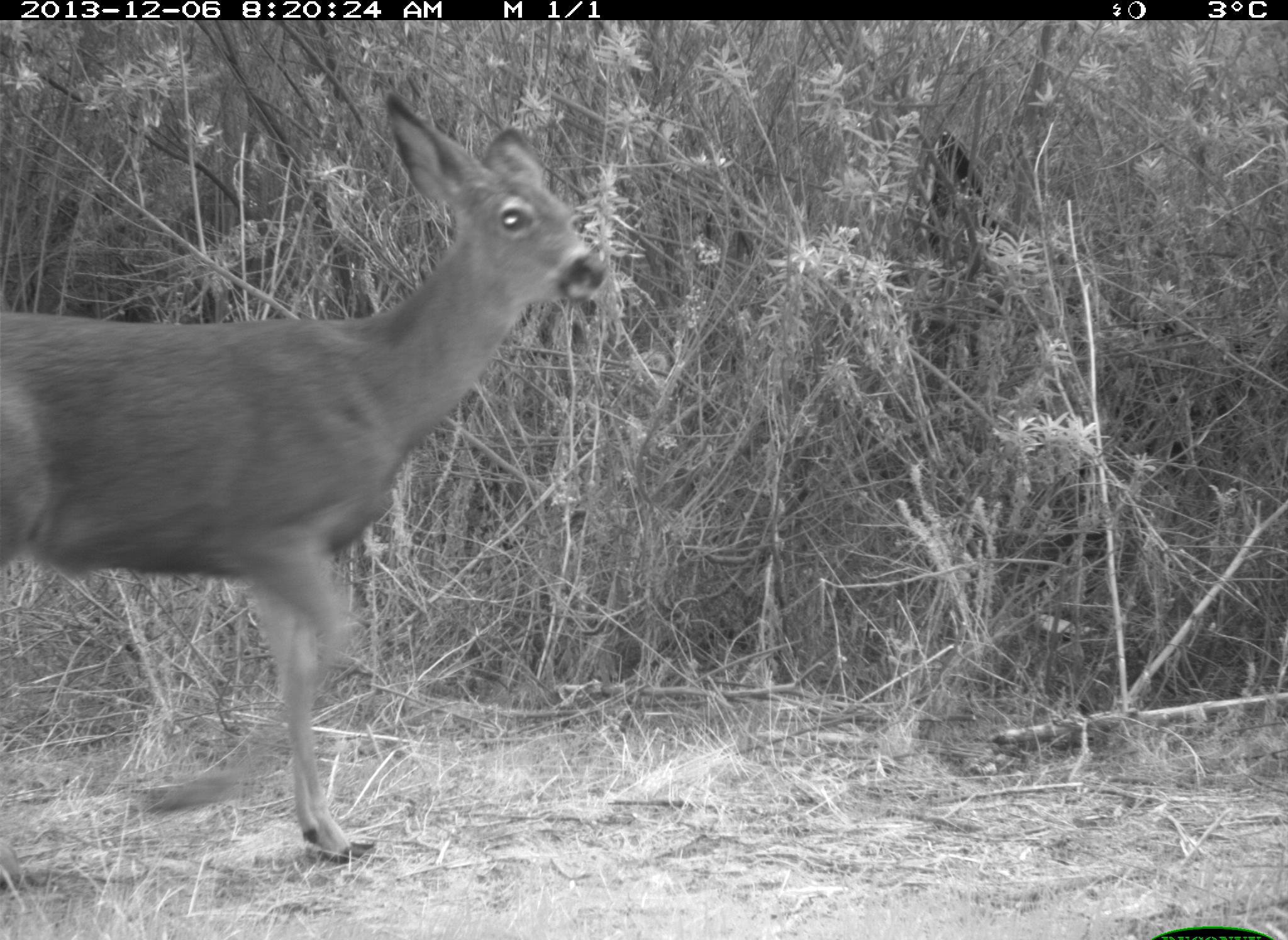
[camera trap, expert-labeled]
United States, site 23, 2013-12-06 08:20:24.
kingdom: Animalia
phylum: Chordata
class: Mammalia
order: Artiodactyla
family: Cervidae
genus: Odocoileus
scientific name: Odocoileus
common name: deer